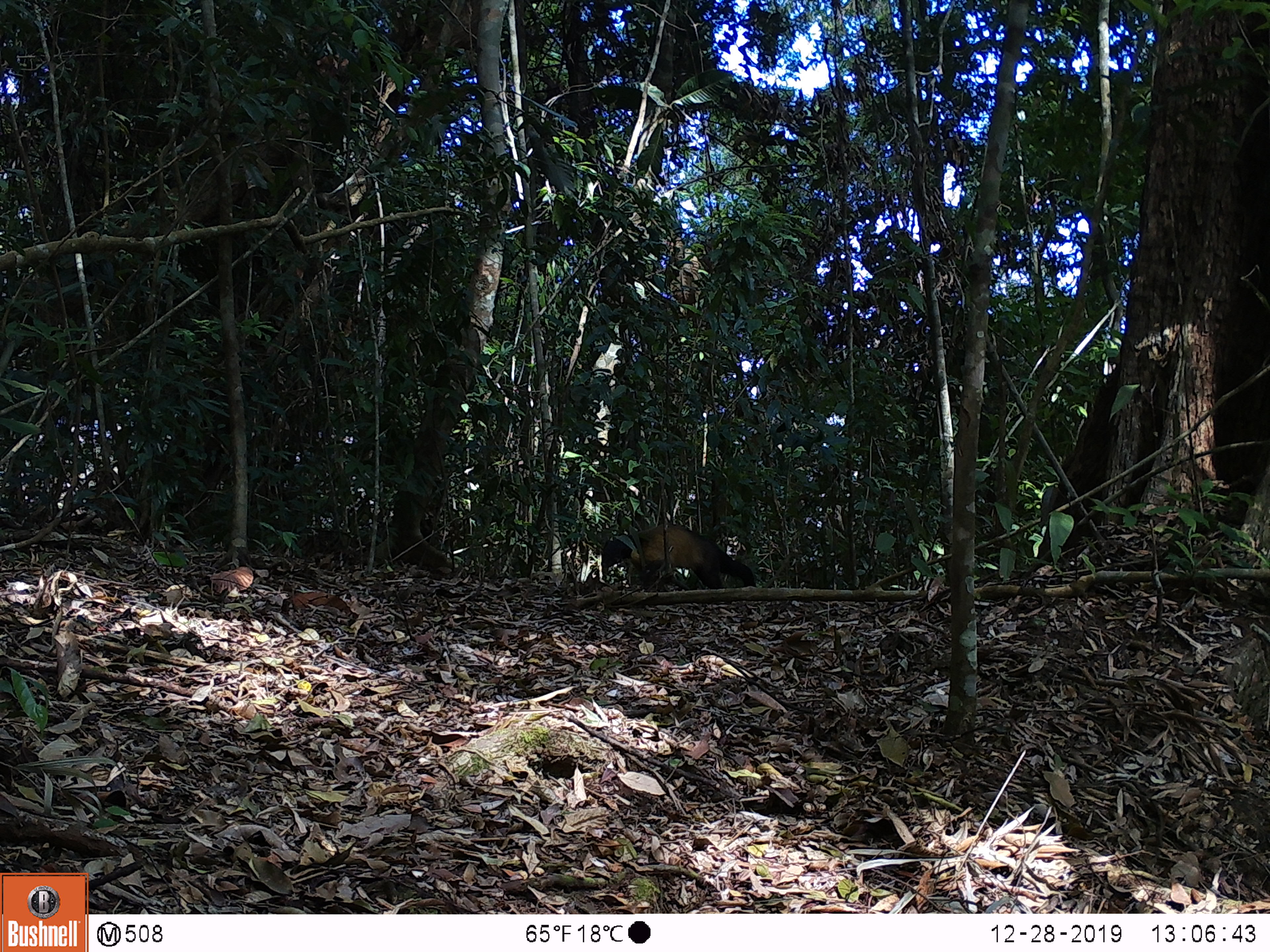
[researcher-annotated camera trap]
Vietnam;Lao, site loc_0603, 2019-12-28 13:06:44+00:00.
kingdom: Animalia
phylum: Chordata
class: Mammalia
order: Carnivora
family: Mustelidae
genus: Martes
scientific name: Martes flavigula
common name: yellow-throated marten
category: yellow throated marten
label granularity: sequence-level